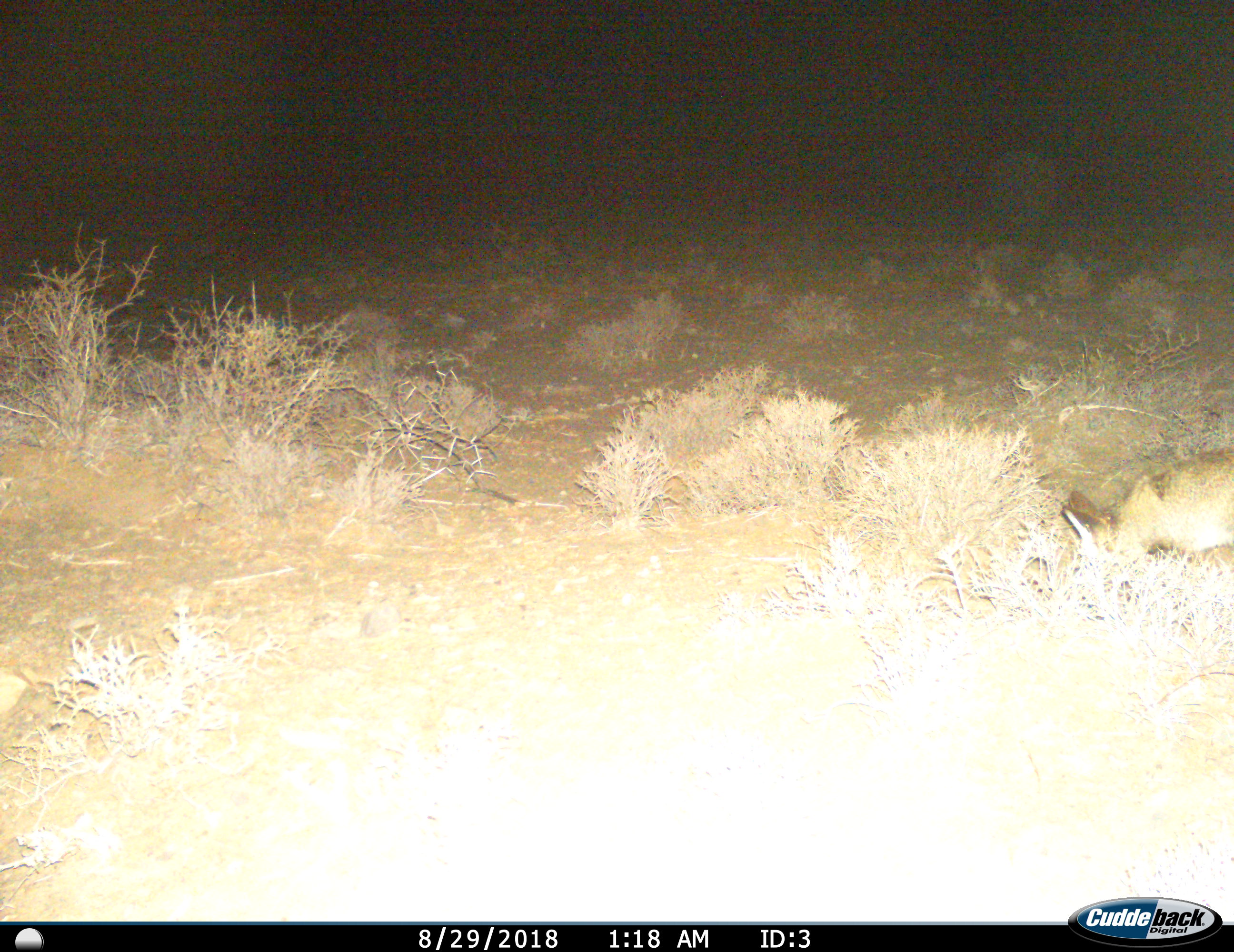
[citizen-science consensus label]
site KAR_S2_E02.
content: unidentified animal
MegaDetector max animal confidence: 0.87